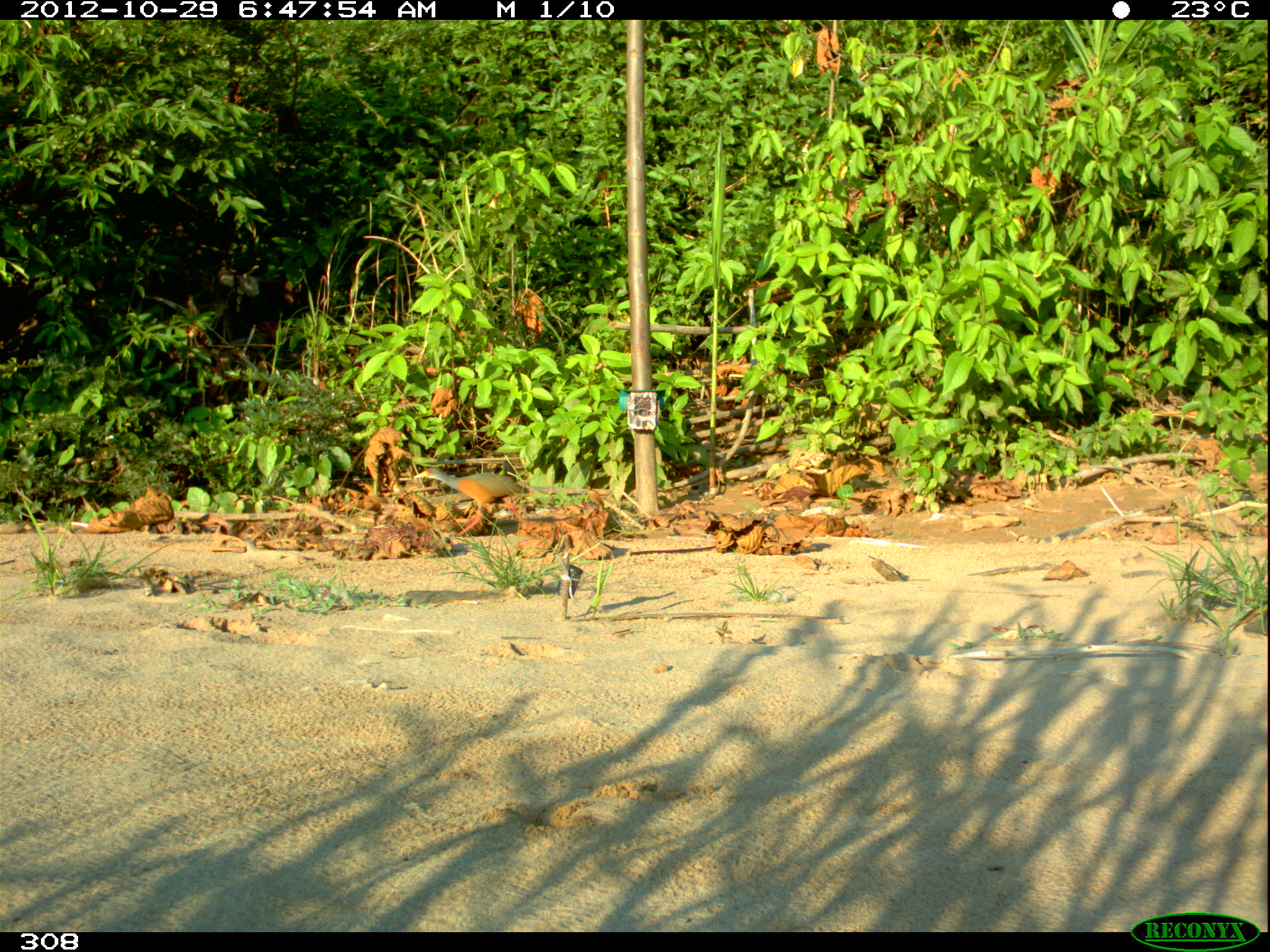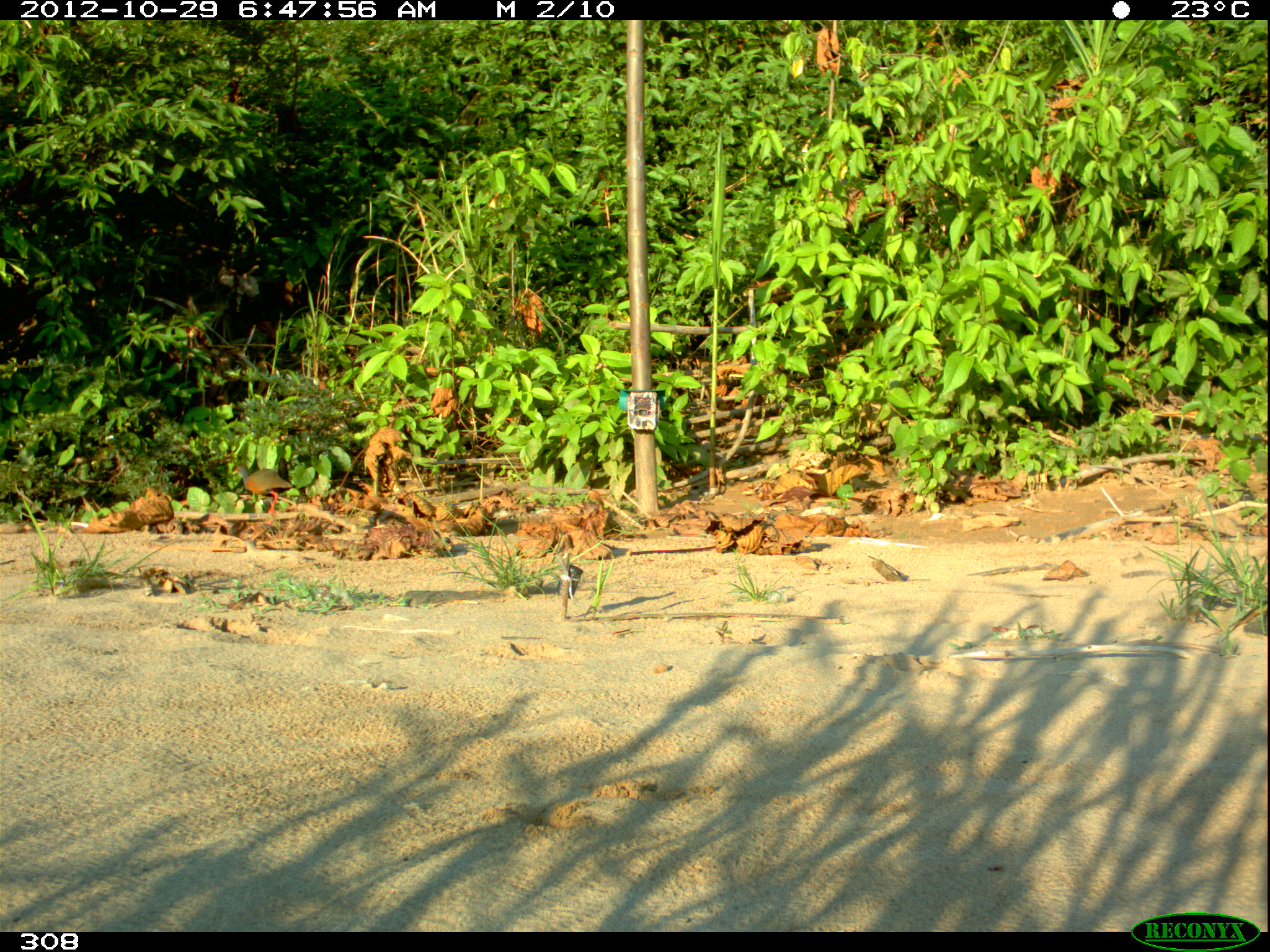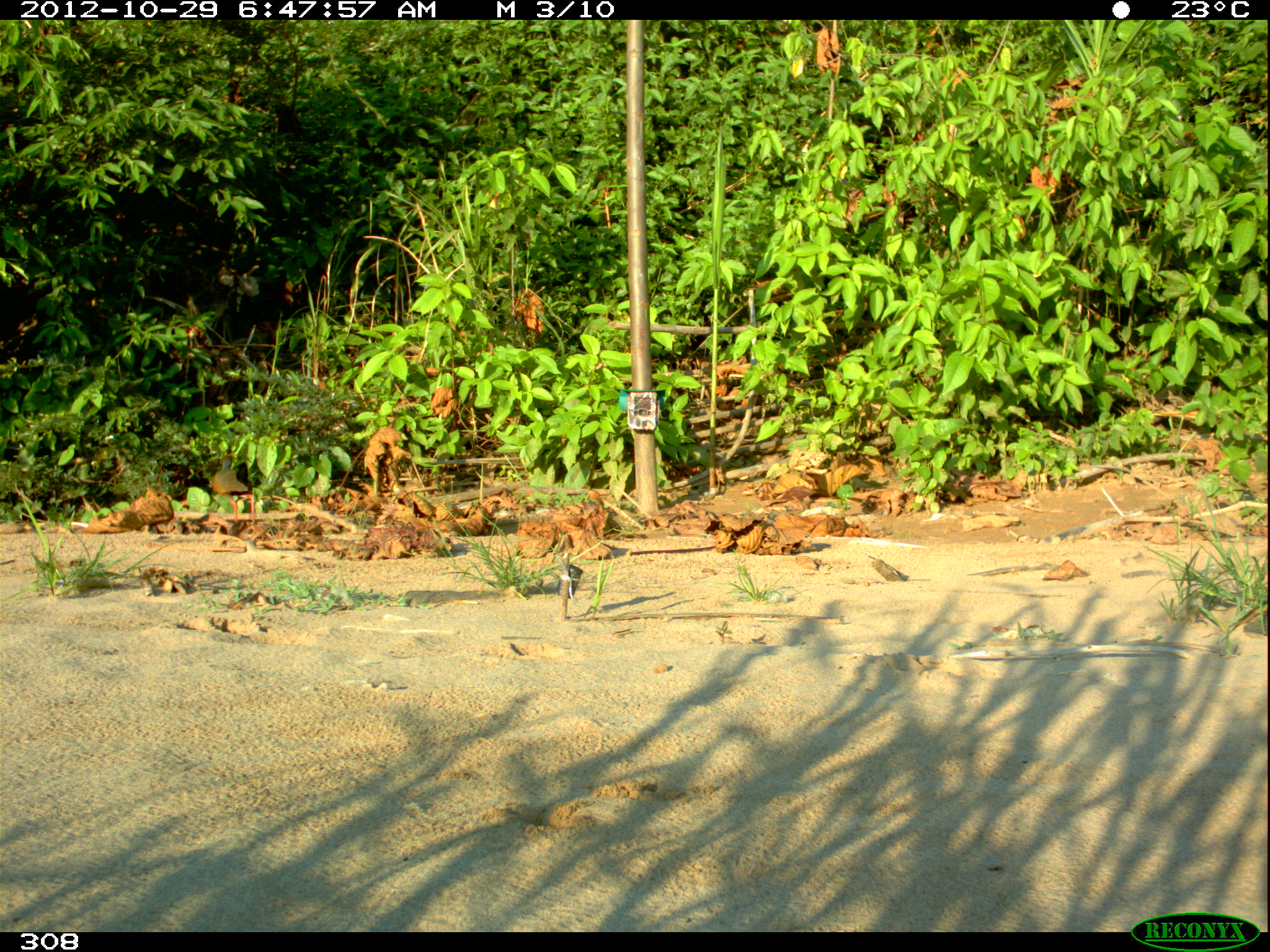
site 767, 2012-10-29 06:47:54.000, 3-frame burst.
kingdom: Animalia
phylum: Chordata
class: Aves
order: Gruiformes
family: Rallidae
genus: Aramides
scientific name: Aramides cajaneus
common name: gray-cowled wood-rail